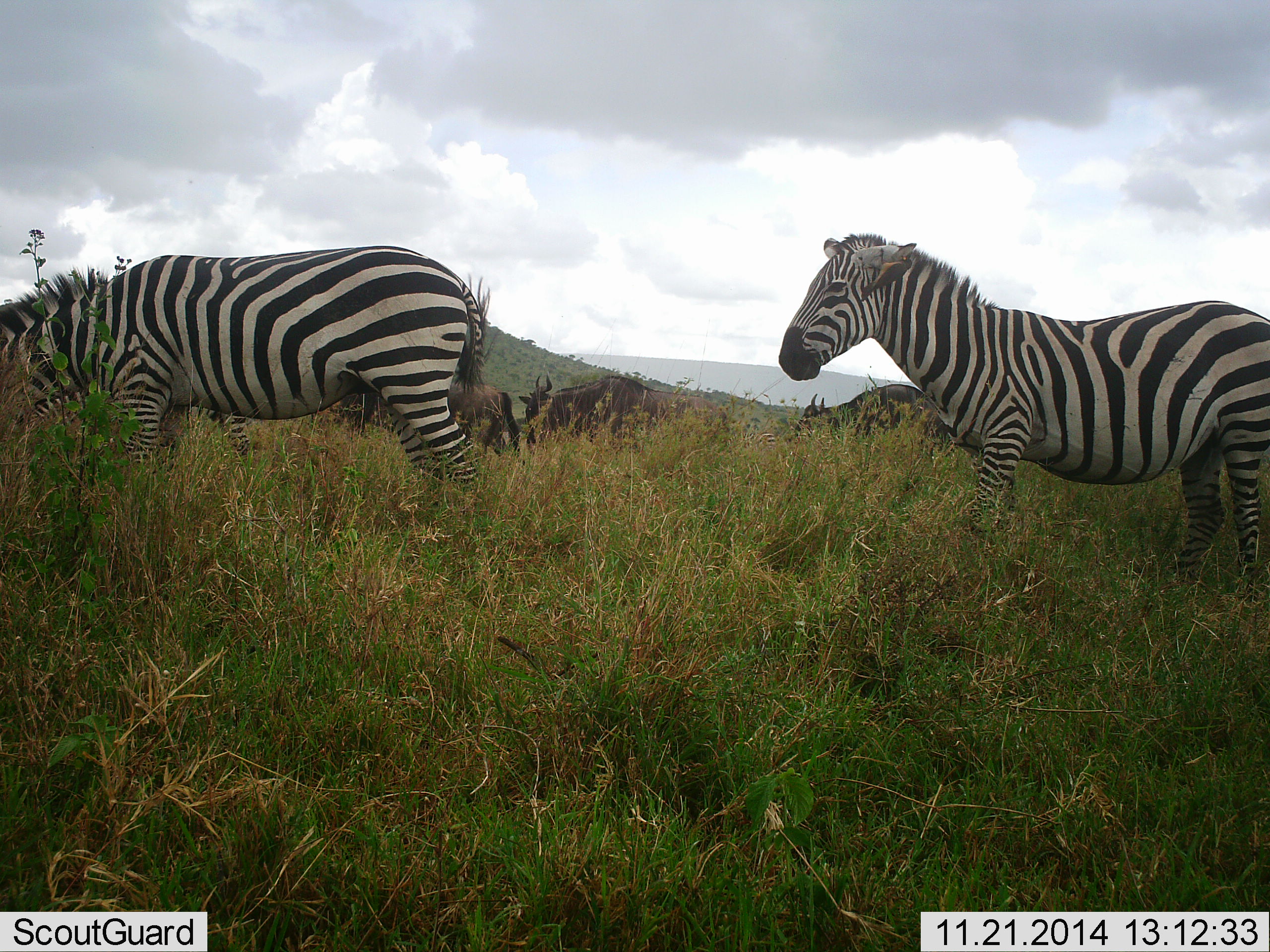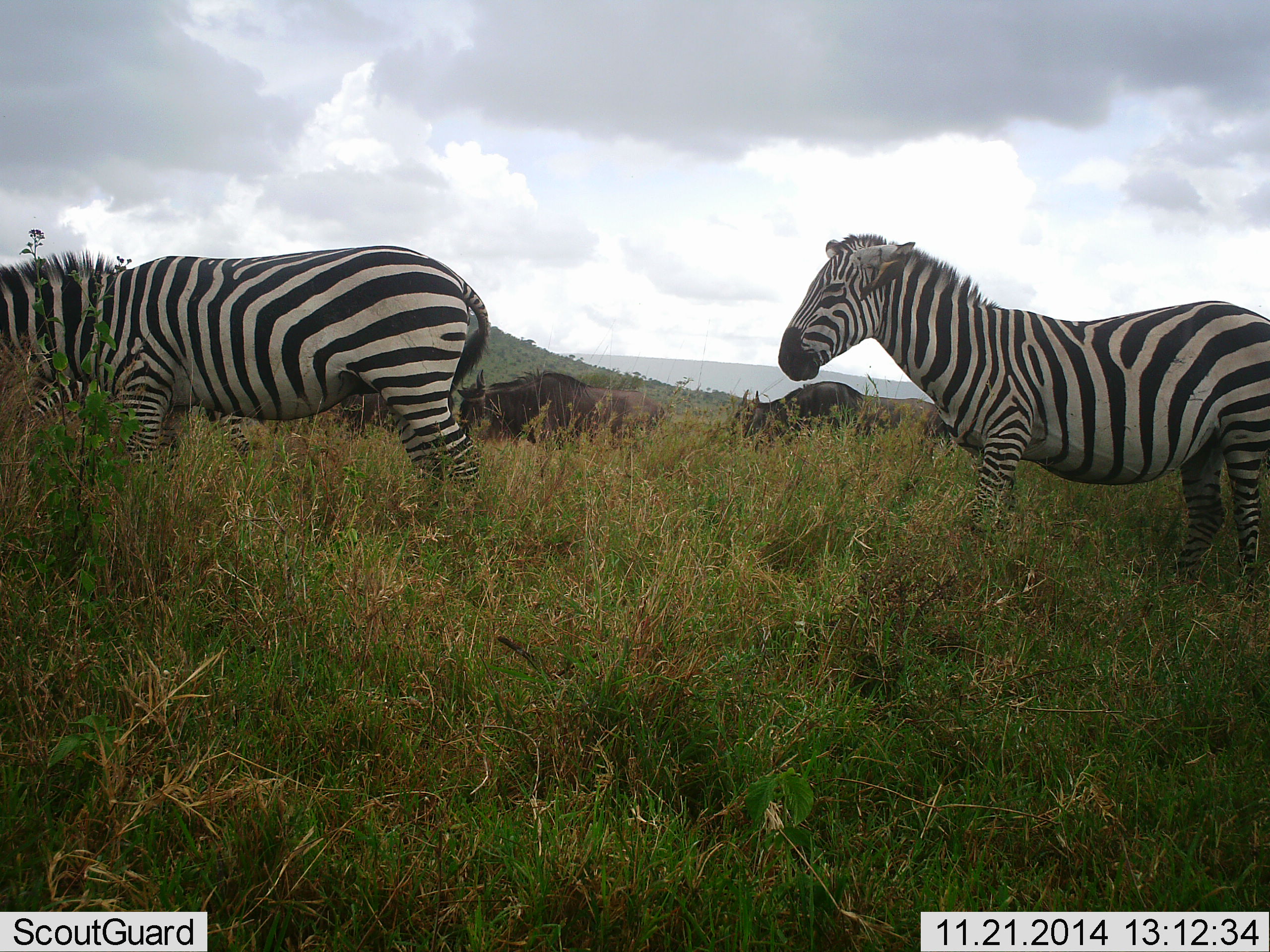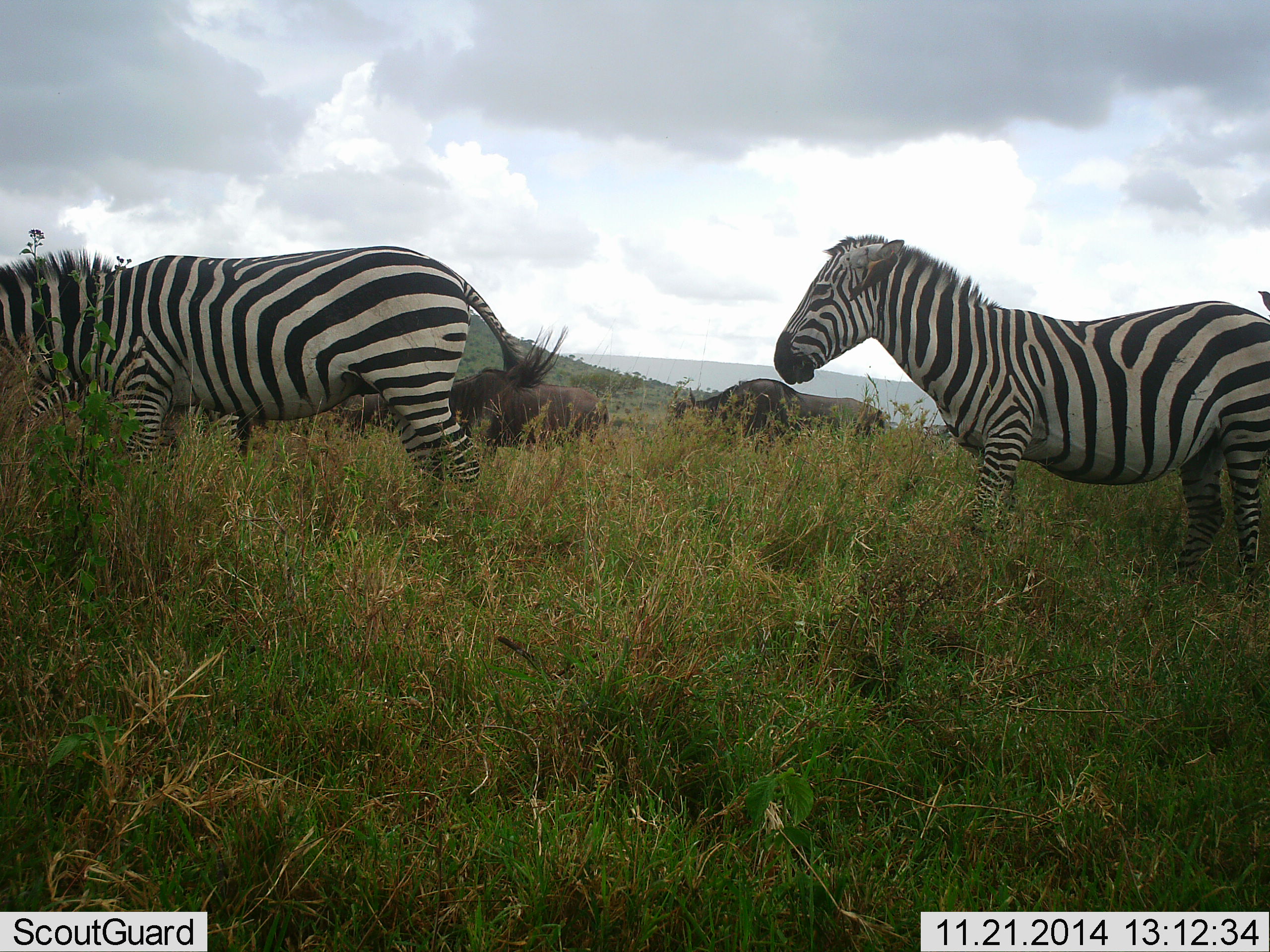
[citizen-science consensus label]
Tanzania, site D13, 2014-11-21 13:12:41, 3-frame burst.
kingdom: Animalia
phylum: Chordata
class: Mammalia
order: Artiodactyla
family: Bovidae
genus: Connochaetes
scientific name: Connochaetes taurinus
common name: blue wildebeest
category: wildebeest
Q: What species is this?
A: Wildebeest (blue wildebeest) (Connochaetes taurinus).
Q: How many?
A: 3.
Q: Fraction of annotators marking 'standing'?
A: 9%.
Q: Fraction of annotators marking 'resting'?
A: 0%.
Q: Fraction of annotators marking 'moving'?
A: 82%.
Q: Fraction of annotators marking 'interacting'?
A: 0%.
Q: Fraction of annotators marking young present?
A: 0%.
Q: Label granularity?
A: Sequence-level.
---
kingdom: Animalia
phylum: Chordata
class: Mammalia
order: Perissodactyla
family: Equidae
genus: Equus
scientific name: Equus quagga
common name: plains zebra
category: zebra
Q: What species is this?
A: Zebra (plains zebra) (Equus quagga).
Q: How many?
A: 3.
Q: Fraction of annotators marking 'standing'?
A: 100%.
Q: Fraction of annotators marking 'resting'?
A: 0%.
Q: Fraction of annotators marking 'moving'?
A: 0%.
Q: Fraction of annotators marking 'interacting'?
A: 9%.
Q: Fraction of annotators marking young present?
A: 0%.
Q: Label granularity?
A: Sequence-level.